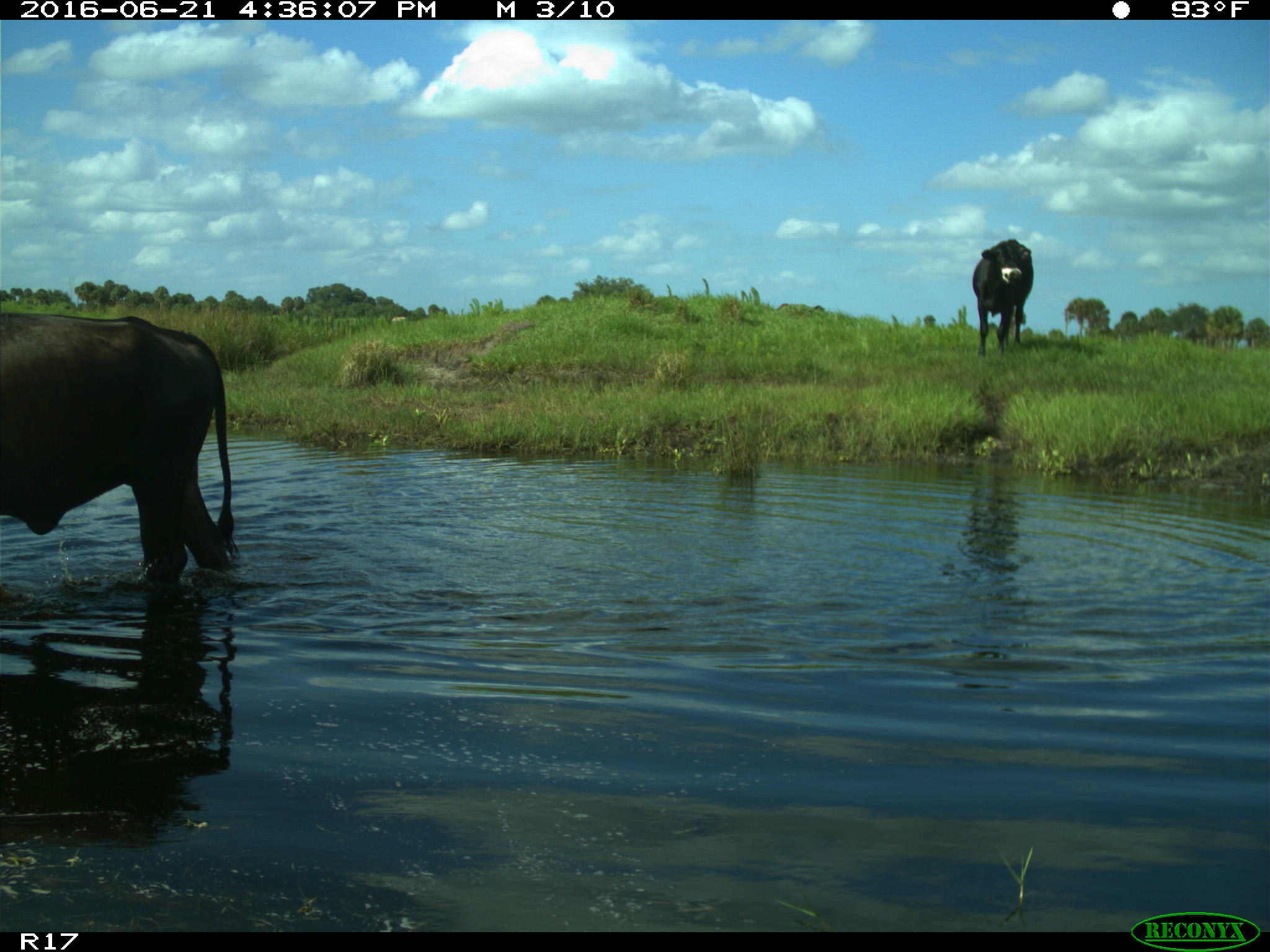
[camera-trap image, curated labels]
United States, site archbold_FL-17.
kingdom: Animalia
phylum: Chordata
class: Mammalia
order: Artiodactyla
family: Bovidae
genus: Bos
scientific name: Bos taurus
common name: domestic cow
Bos taurus (domestic cow).